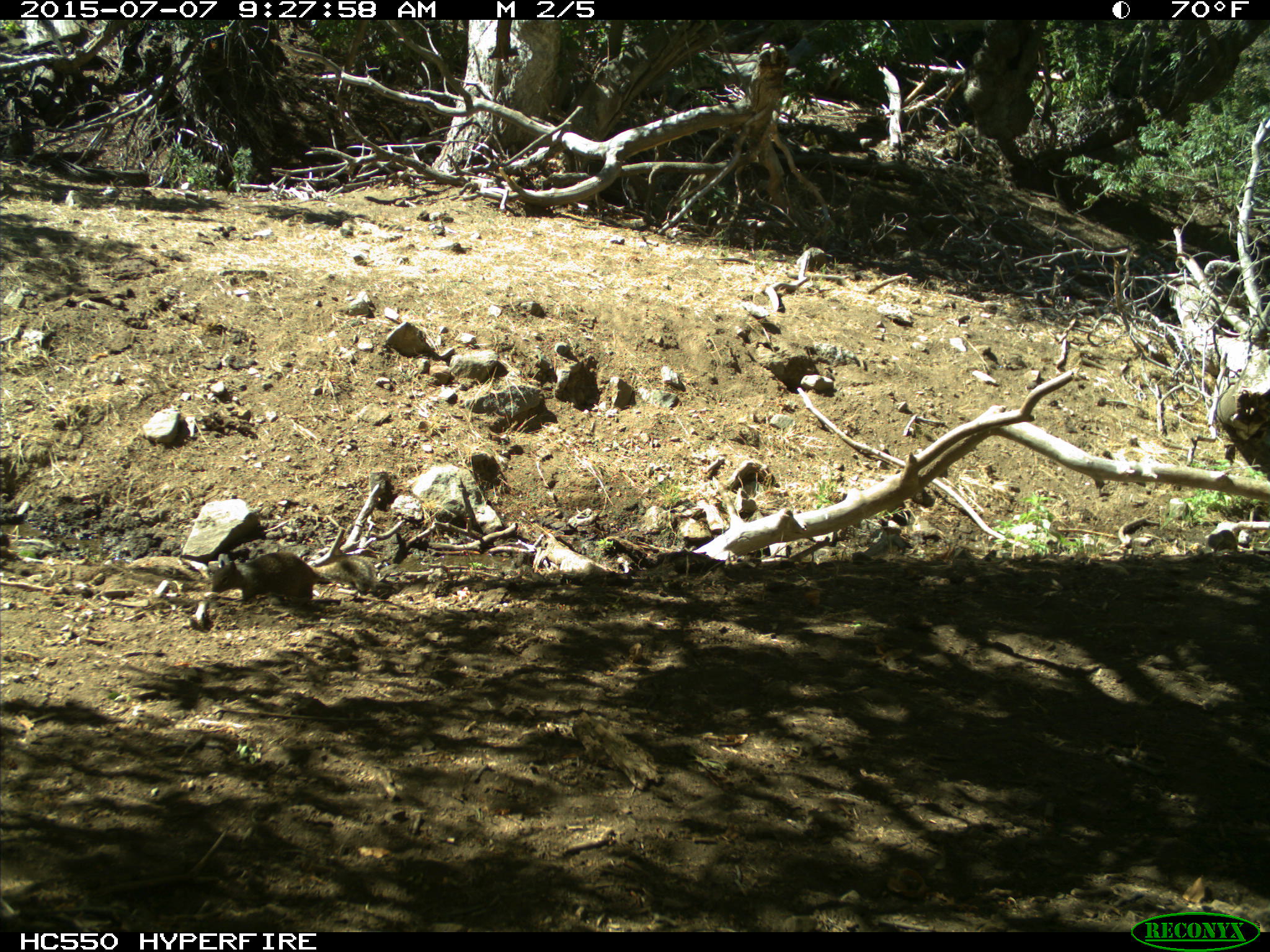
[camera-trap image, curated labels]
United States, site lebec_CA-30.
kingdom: Animalia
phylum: Chordata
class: Mammalia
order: Rodentia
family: Sciuridae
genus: Otospermophilus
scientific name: Otospermophilus beecheyi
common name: california ground squirrel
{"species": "Otospermophilus beecheyi (california ground squirrel)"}